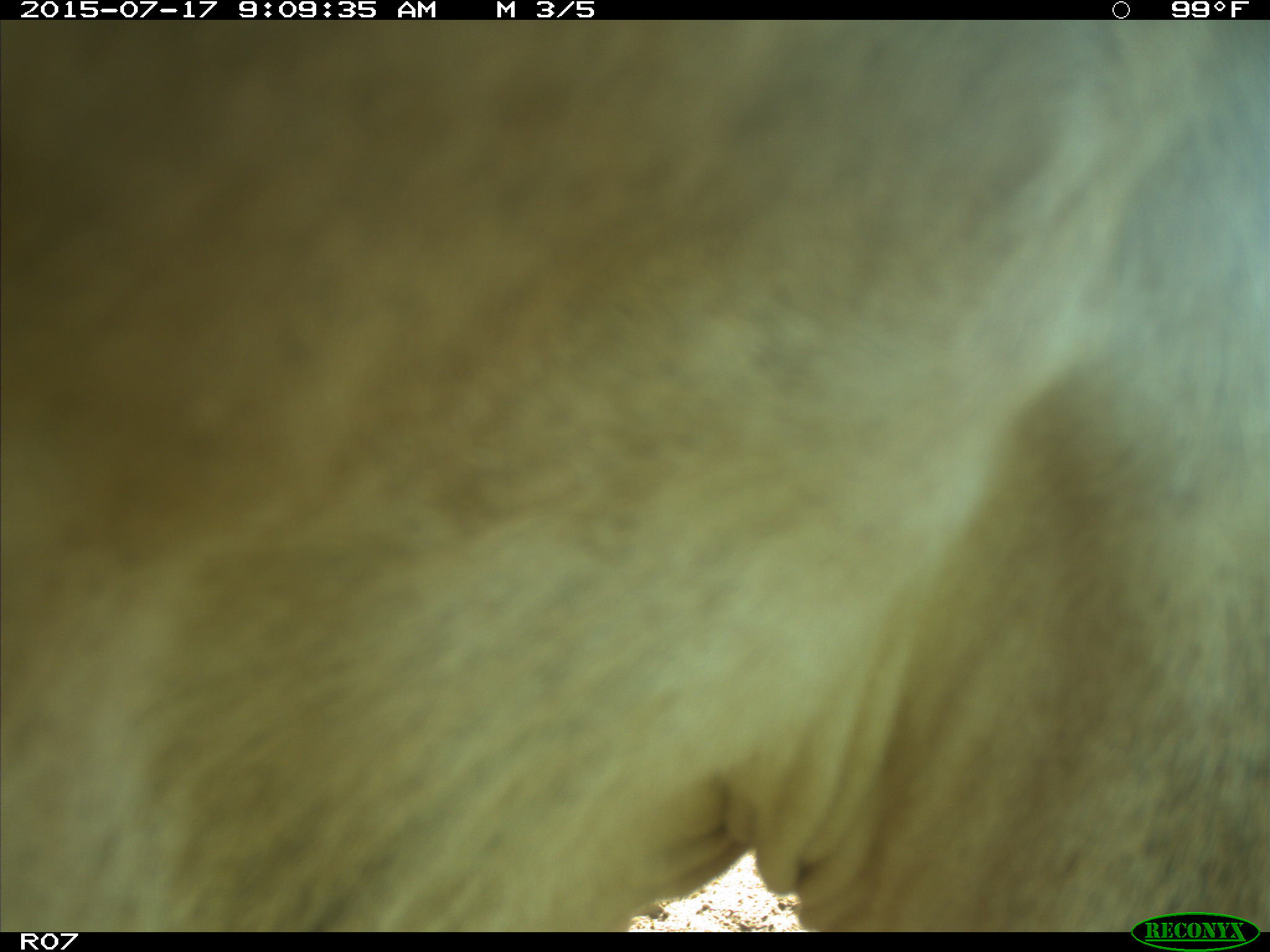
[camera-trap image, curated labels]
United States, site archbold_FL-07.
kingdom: Animalia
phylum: Chordata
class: Mammalia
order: Artiodactyla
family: Bovidae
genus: Bos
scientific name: Bos taurus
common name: domestic cow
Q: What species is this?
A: Bos taurus (domestic cow).